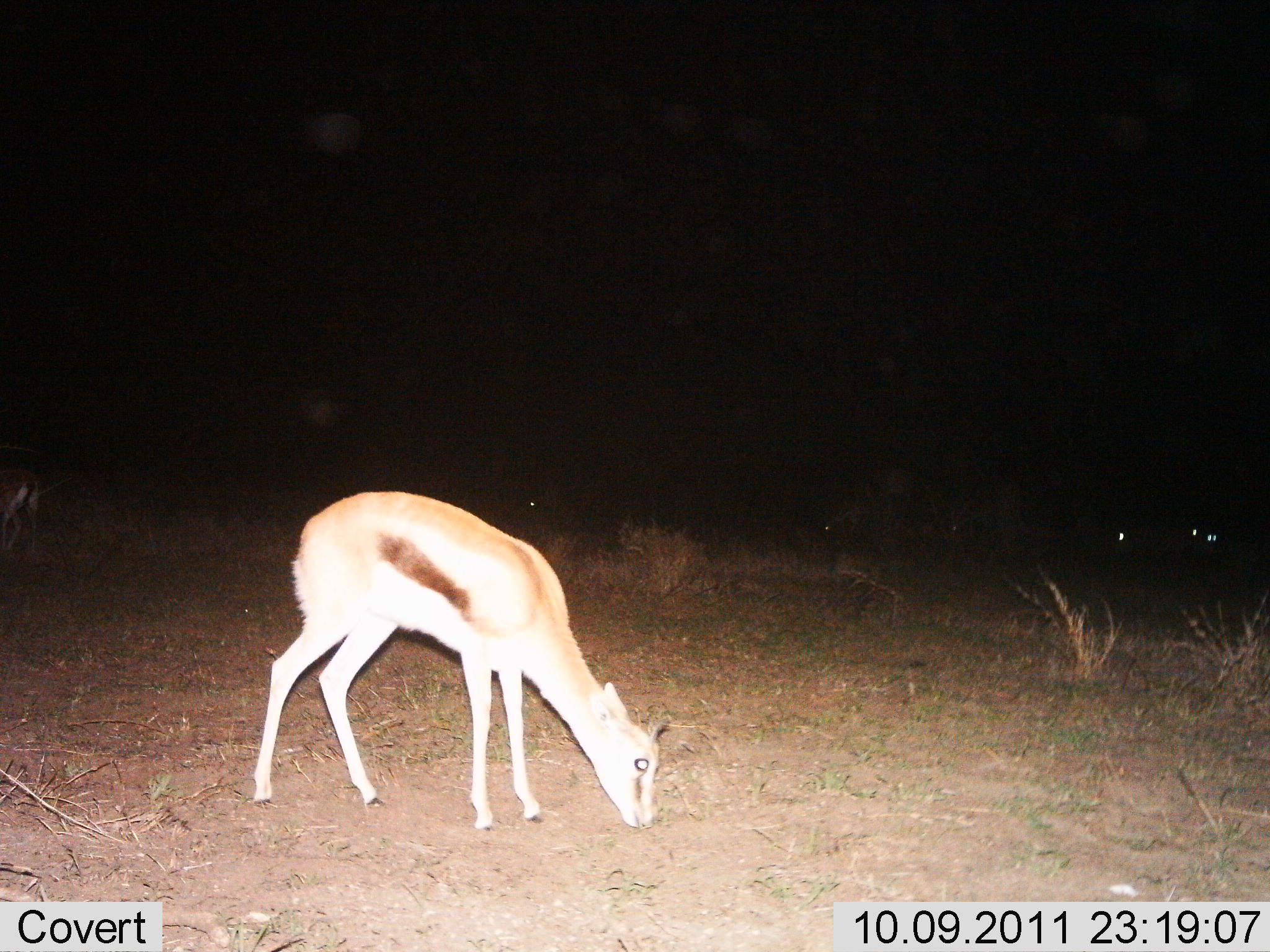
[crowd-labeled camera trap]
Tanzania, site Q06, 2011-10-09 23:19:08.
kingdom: Animalia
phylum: Chordata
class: Mammalia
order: Artiodactyla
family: Bovidae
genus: Eudorcas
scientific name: Eudorcas thomsonii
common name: thomson's gazelle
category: gazellethomsons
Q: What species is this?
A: Gazellethomsons (thomson's gazelle) (Eudorcas thomsonii).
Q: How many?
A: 1.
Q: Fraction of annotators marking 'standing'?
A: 23%.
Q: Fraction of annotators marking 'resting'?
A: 0%.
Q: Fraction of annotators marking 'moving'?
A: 0%.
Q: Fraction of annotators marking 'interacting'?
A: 0%.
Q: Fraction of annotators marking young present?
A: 8%.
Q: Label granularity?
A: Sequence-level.